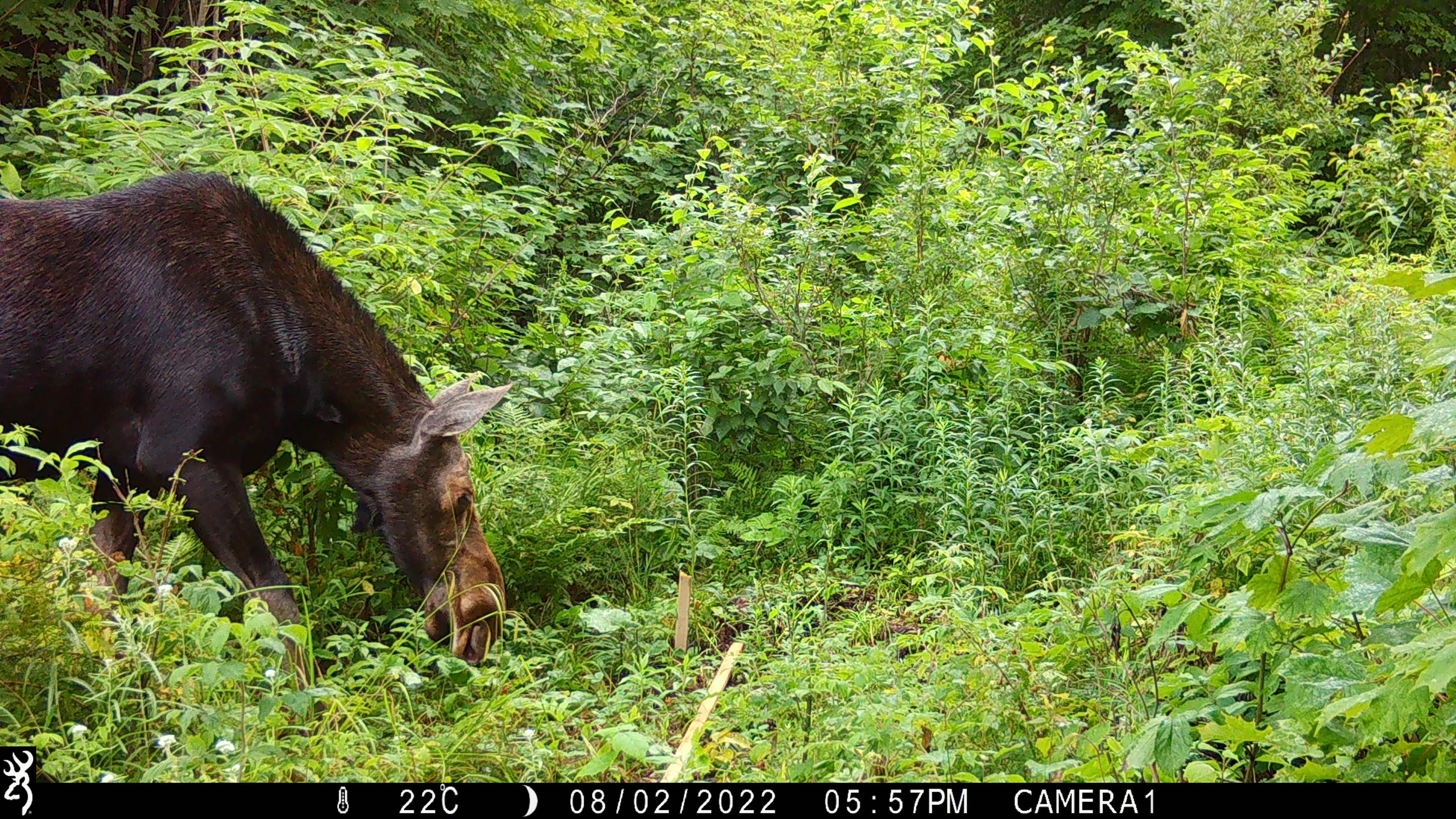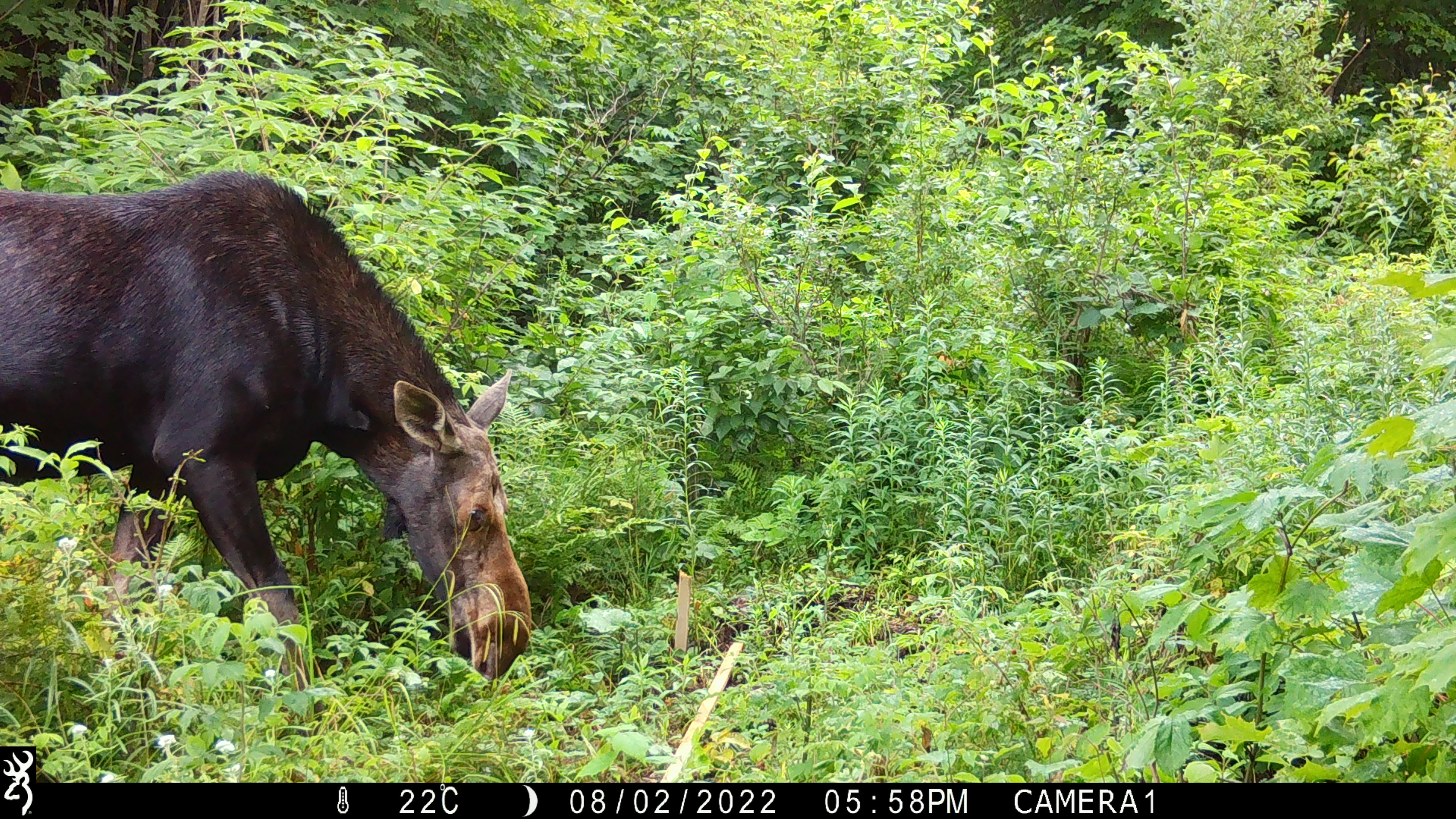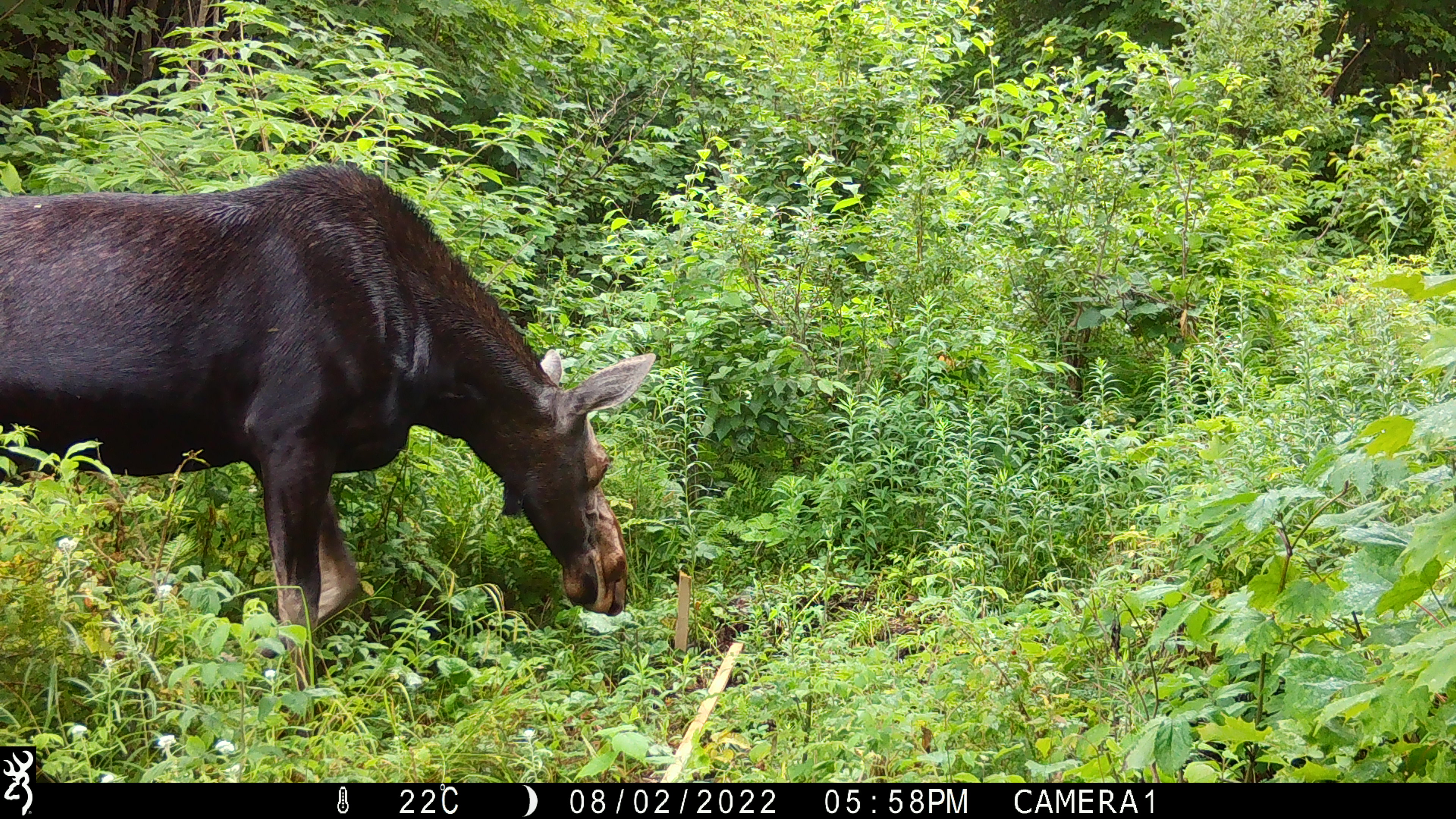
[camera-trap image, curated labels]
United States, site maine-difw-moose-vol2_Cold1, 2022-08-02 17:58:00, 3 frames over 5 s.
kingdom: Animalia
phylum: Chordata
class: Mammalia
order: Artiodactyla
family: Cervidae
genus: Alces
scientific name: Alces alces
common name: moose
Moose (Alces alces).